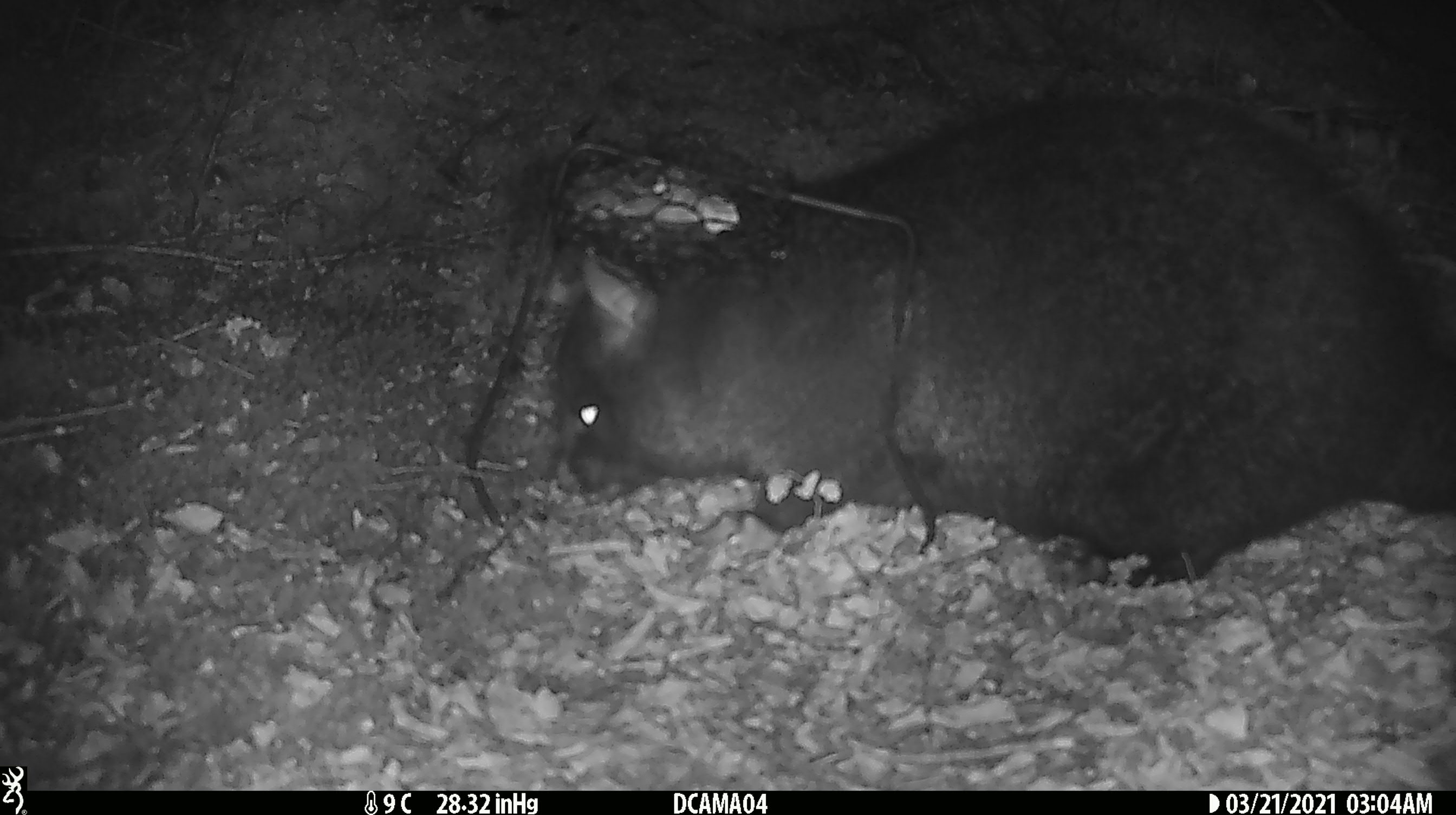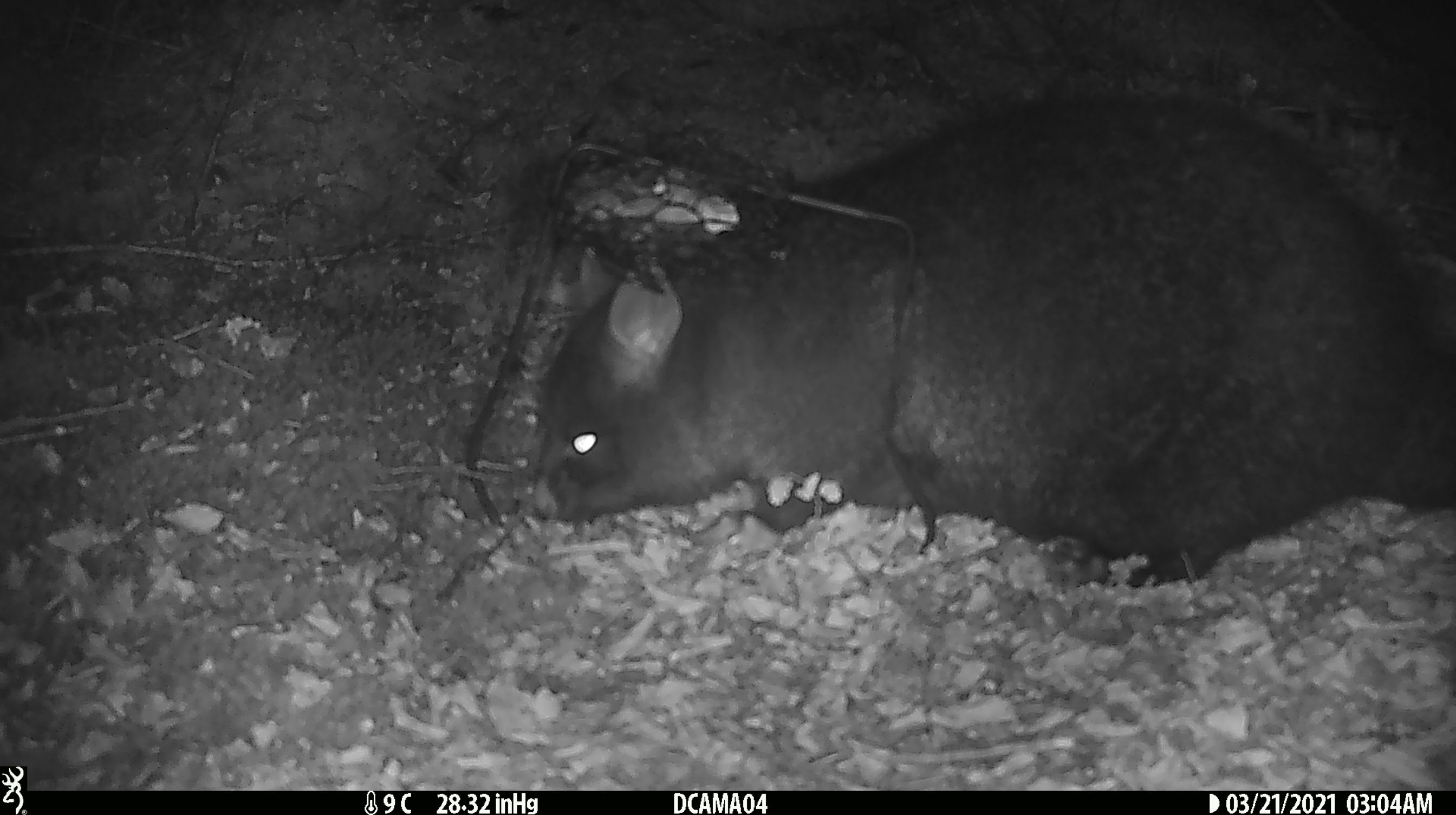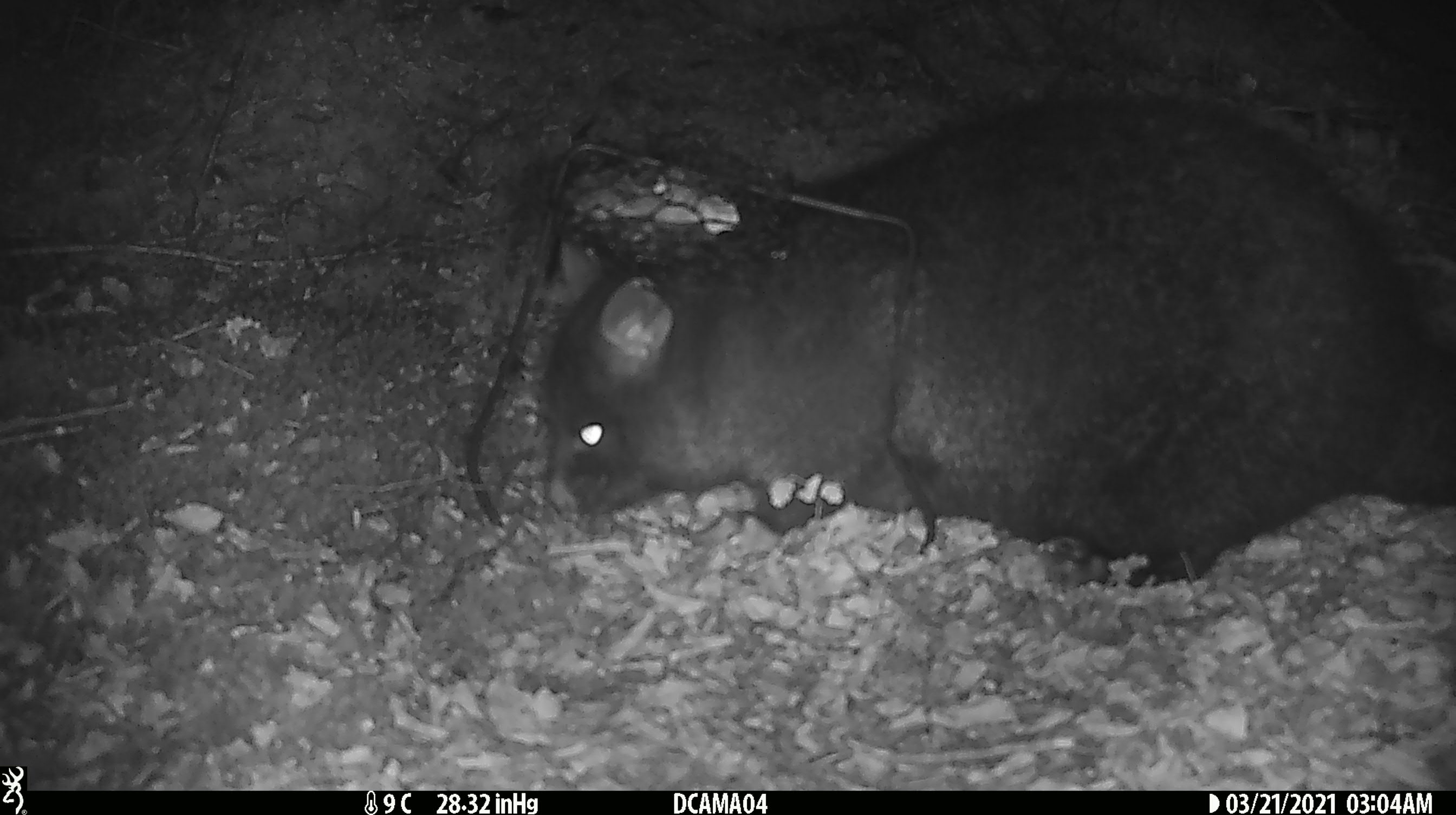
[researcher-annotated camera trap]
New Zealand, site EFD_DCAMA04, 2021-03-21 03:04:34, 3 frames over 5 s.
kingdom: Animalia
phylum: Chordata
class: Mammalia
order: Diprotodontia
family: Phalangeridae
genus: Trichosurus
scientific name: Trichosurus vulpecula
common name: common brushtail possum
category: possum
Possum (common brushtail possum) (Trichosurus vulpecula).